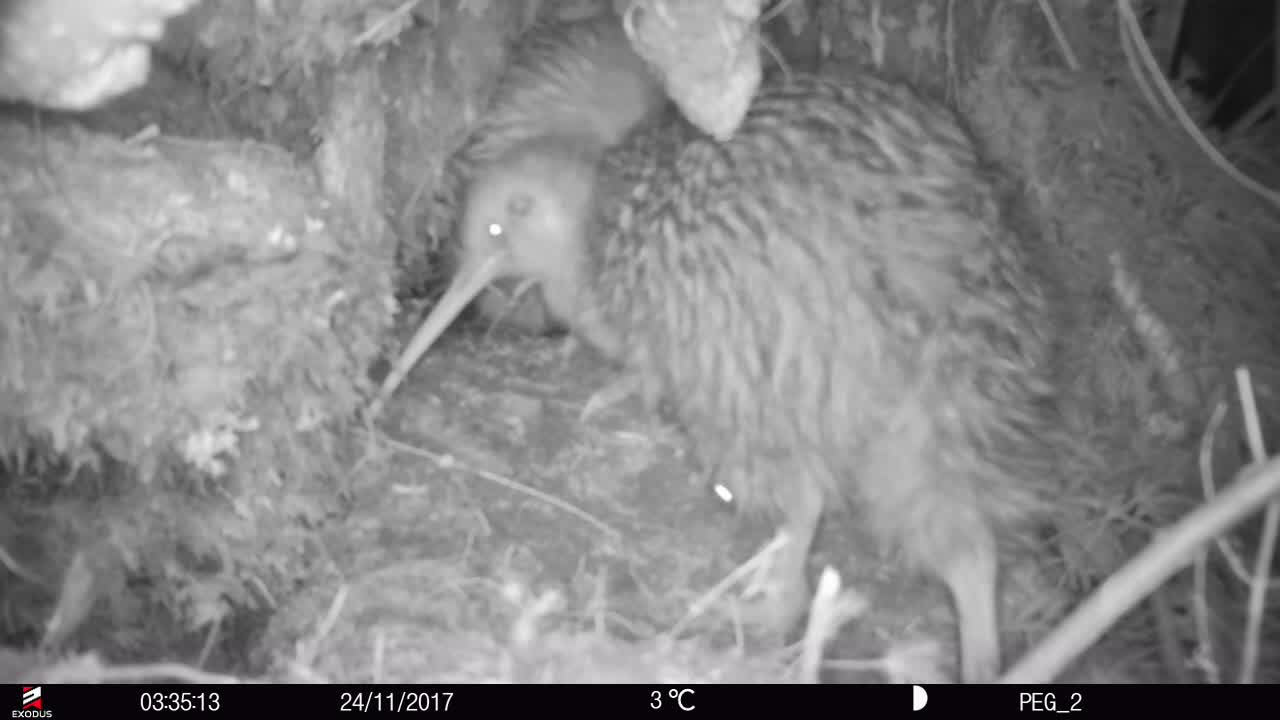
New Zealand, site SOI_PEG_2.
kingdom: Animalia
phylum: Chordata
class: Aves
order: Apterygiformes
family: Apterygidae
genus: Apteryx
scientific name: Apteryx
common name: kiwi